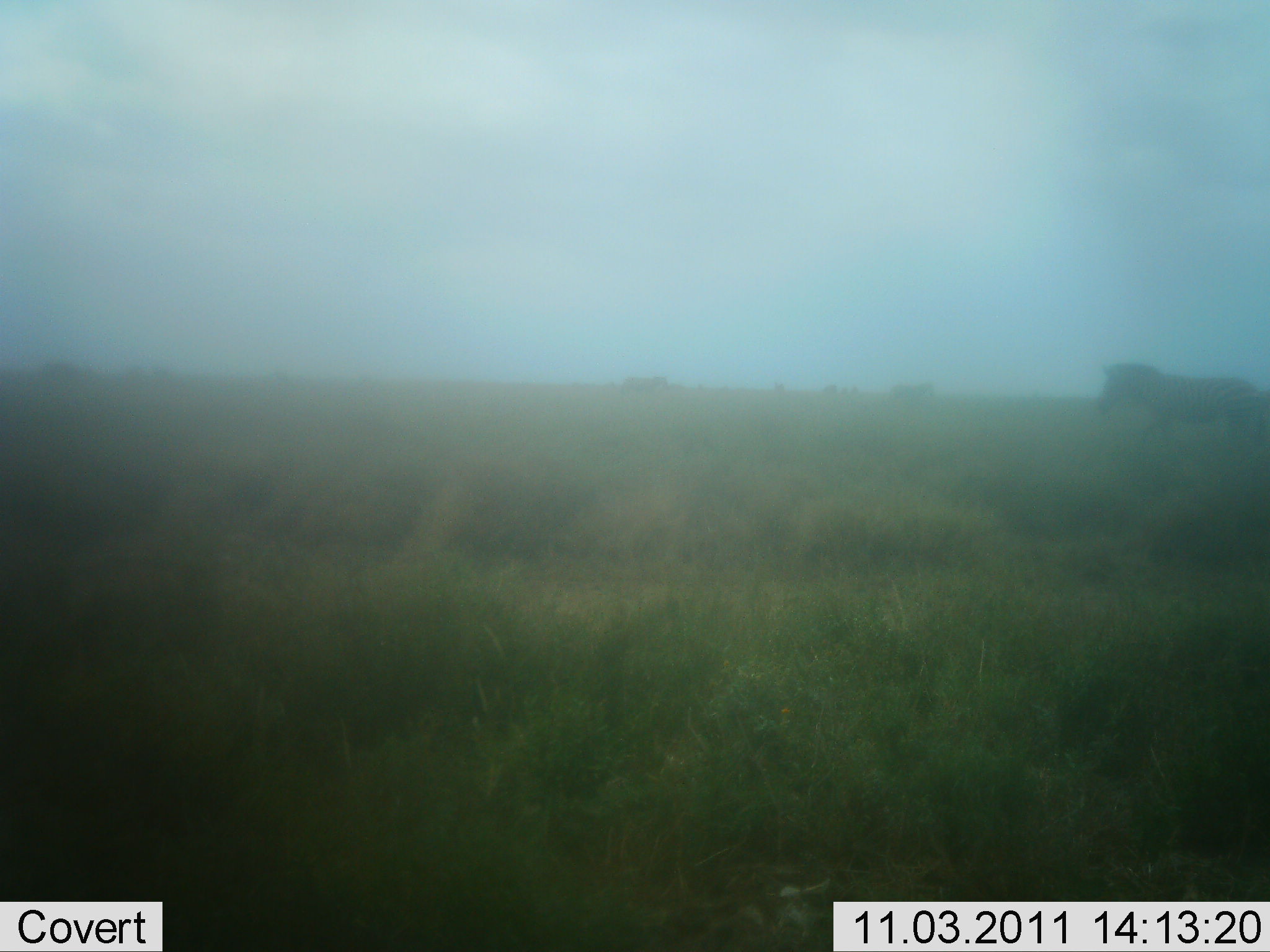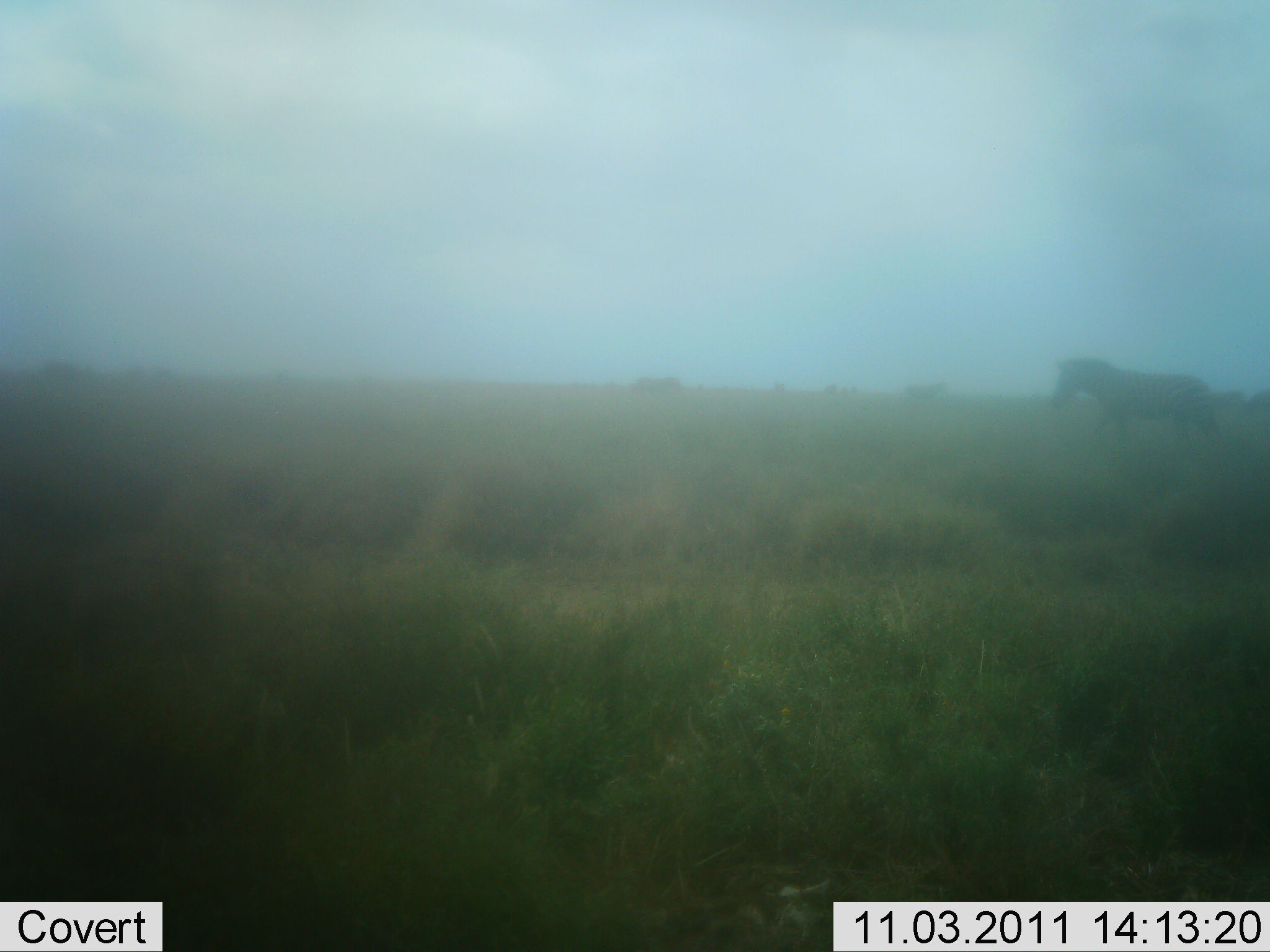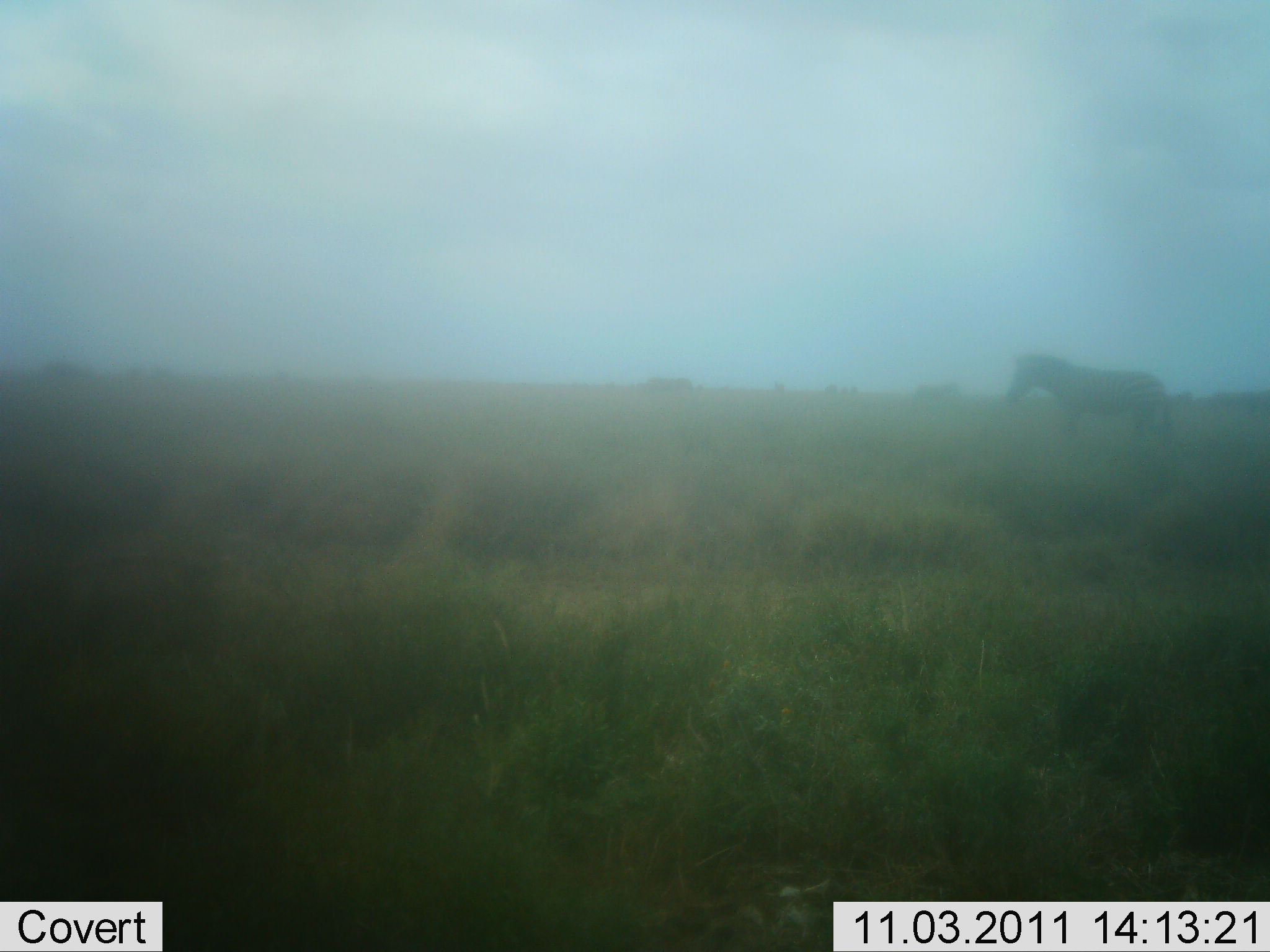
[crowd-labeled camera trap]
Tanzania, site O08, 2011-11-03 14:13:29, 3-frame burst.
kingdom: Animalia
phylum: Chordata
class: Mammalia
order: Perissodactyla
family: Equidae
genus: Equus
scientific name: Equus quagga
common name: plains zebra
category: zebra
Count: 3.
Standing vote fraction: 17%.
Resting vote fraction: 0%.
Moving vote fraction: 92%.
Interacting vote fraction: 0%.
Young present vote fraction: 0%.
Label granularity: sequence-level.